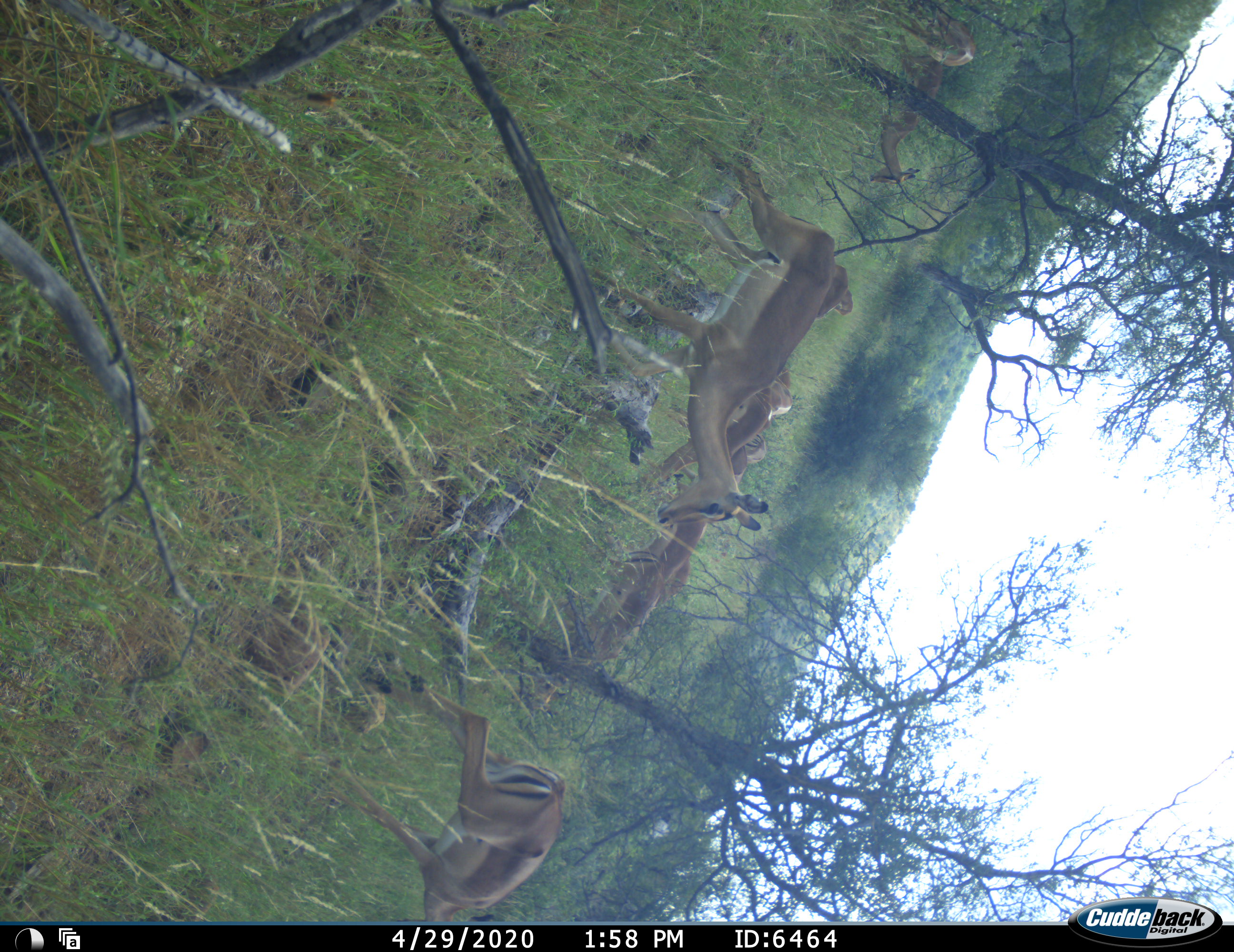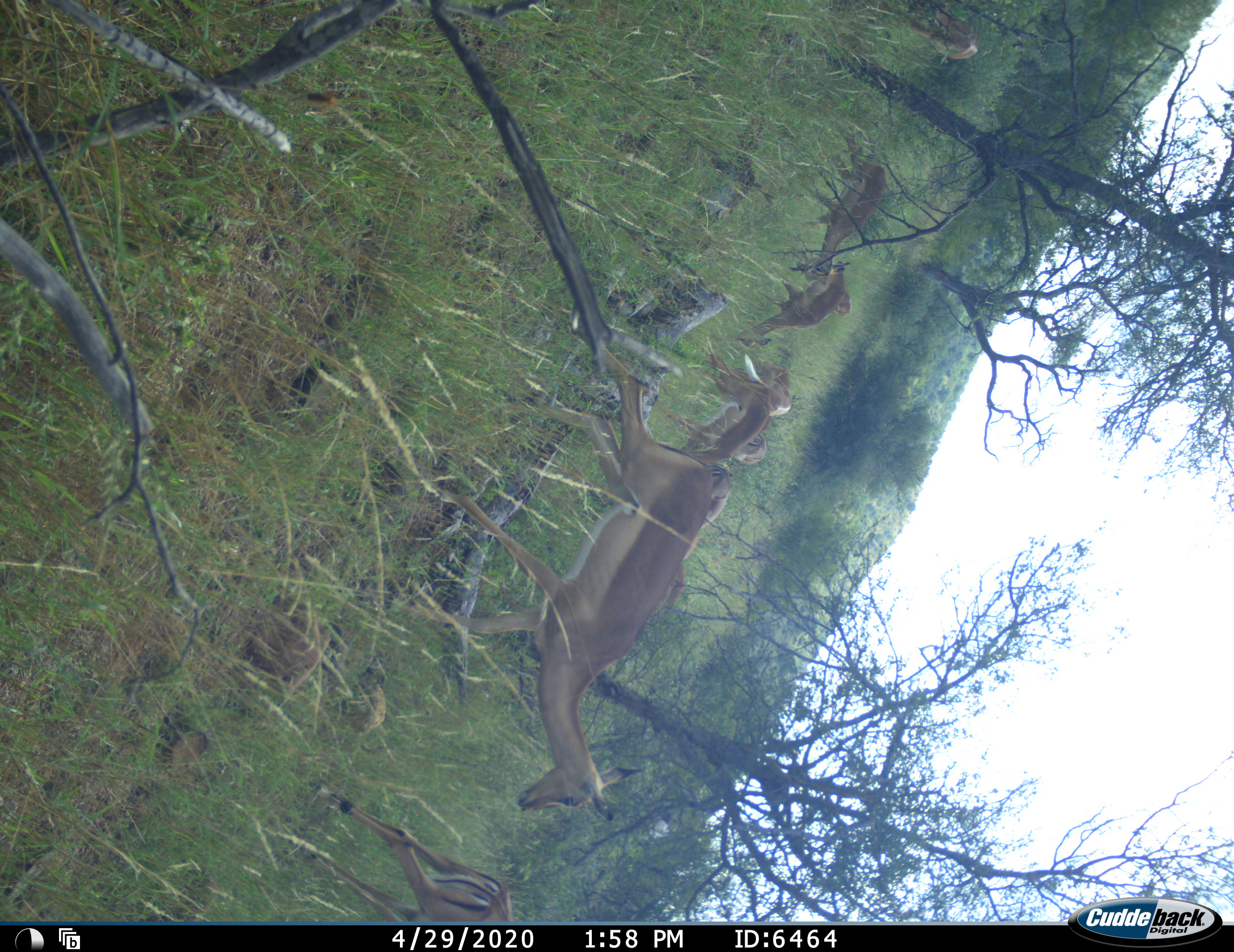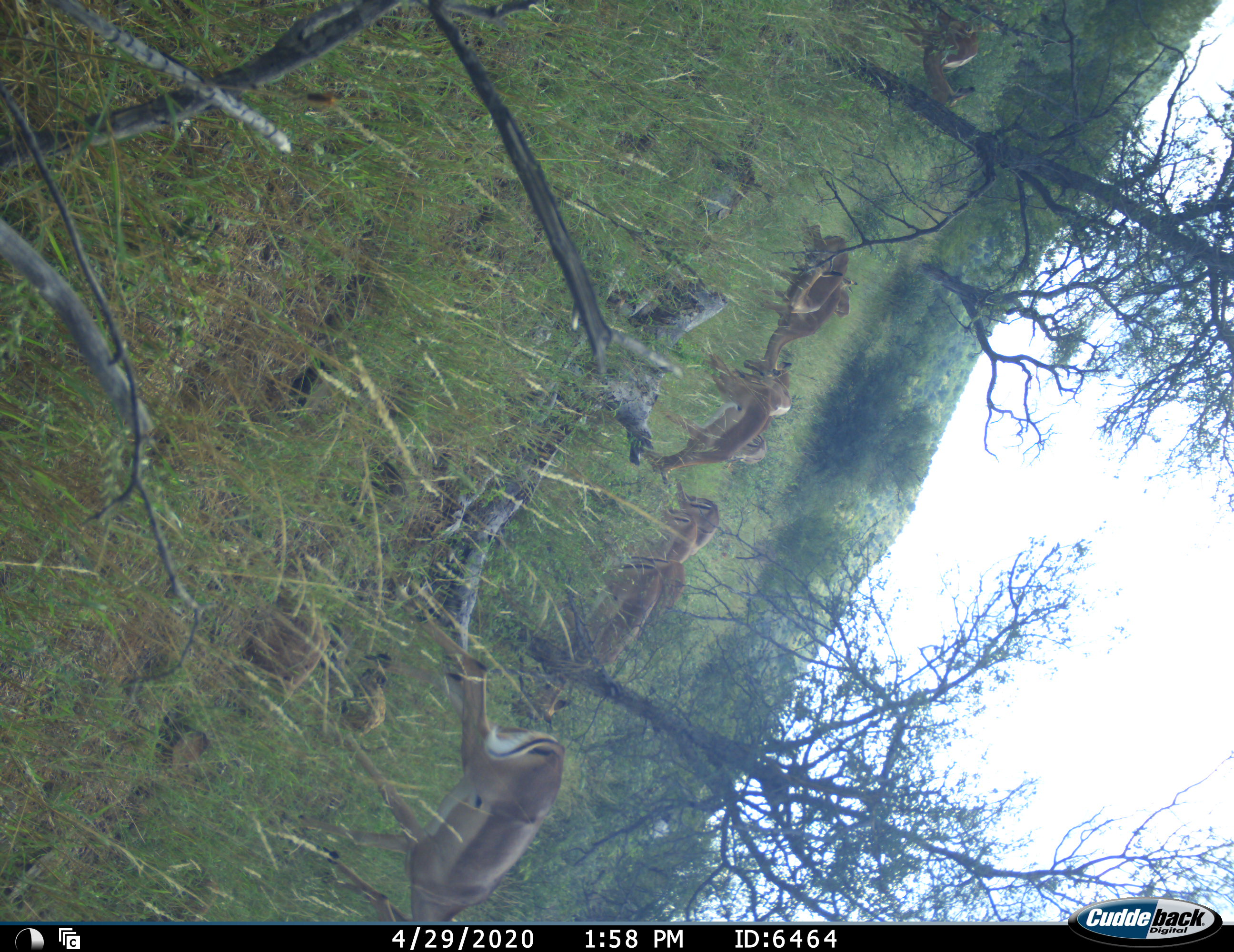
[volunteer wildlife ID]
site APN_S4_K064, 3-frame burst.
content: unidentified animal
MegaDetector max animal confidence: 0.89